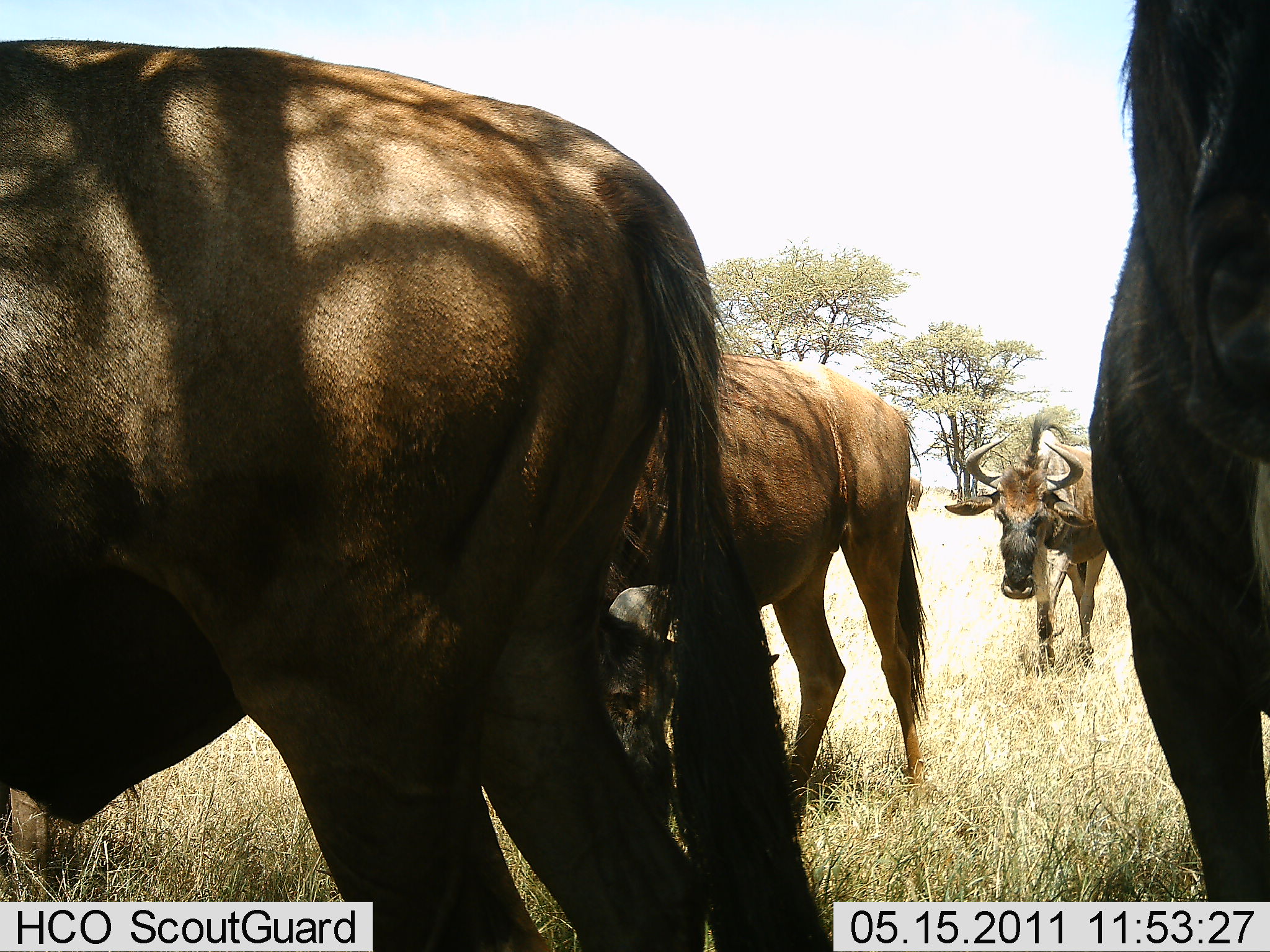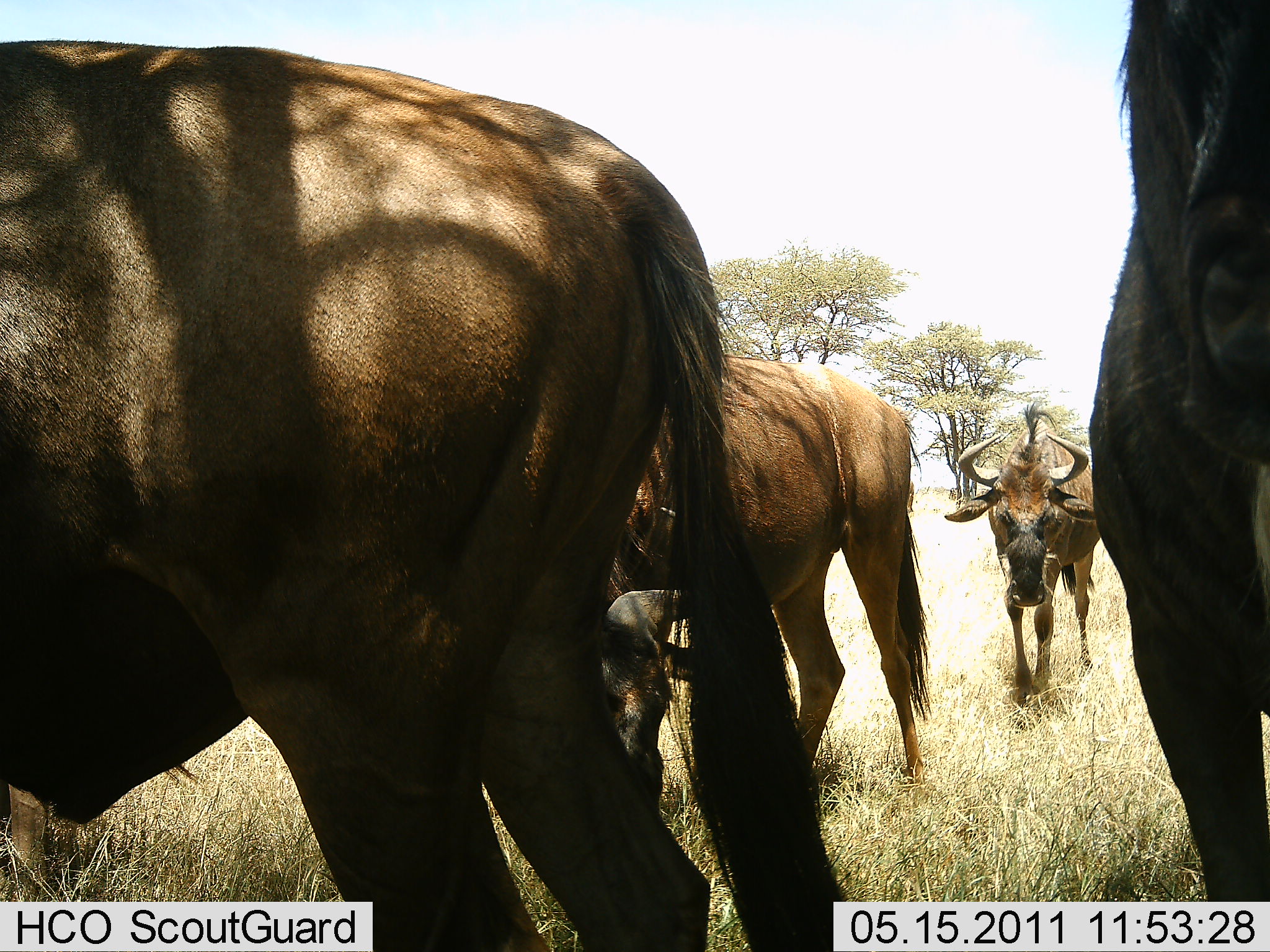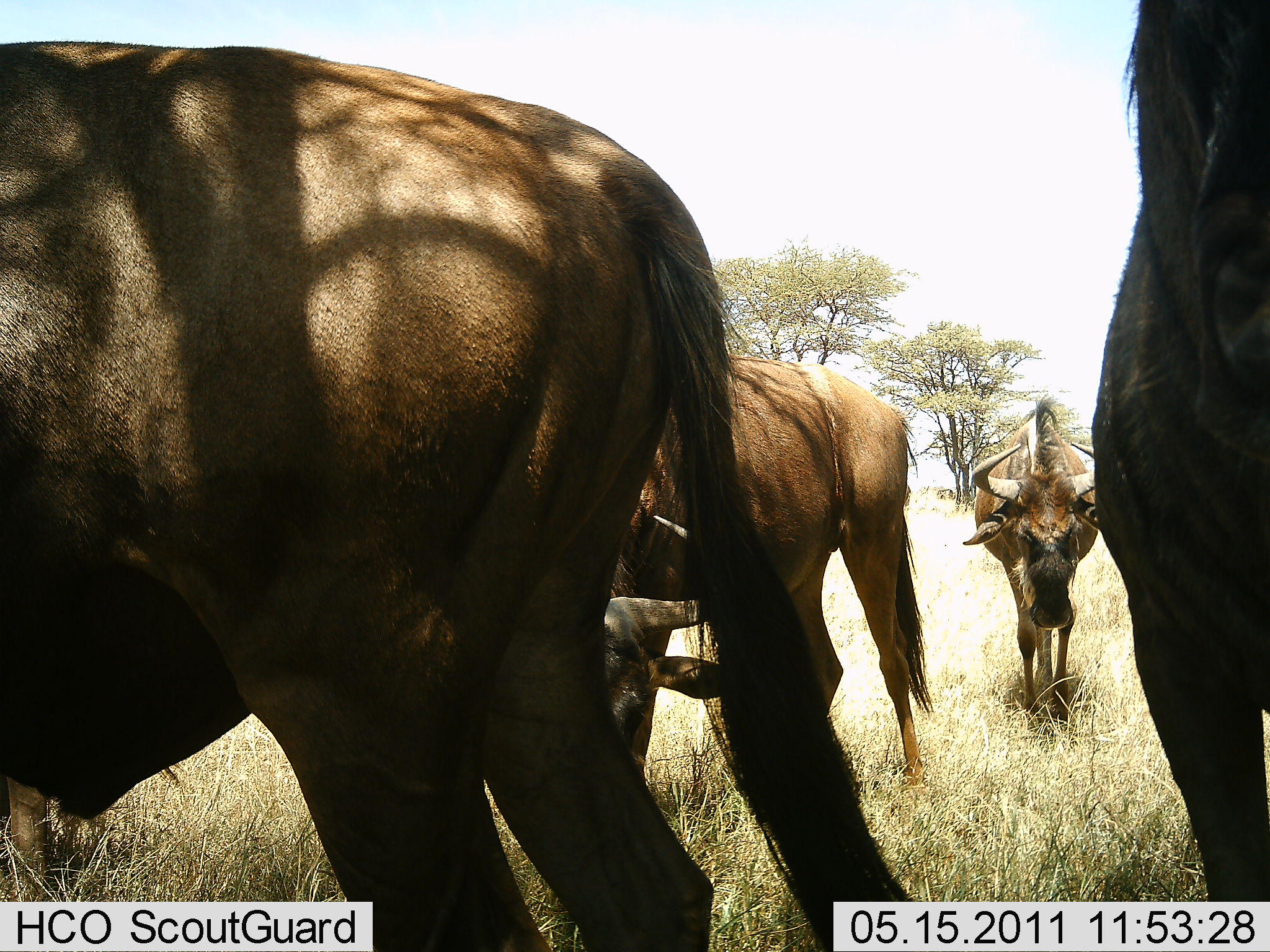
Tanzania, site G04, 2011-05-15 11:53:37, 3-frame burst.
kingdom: Animalia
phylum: Chordata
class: Mammalia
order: Artiodactyla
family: Bovidae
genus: Connochaetes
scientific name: Connochaetes taurinus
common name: blue wildebeest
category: wildebeest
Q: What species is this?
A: Wildebeest (blue wildebeest) (Connochaetes taurinus).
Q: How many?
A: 4.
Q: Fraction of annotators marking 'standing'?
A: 58%.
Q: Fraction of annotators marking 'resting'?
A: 0%.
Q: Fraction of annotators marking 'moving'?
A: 58%.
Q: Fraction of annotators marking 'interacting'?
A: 0%.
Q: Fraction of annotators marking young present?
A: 17%.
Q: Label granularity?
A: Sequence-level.